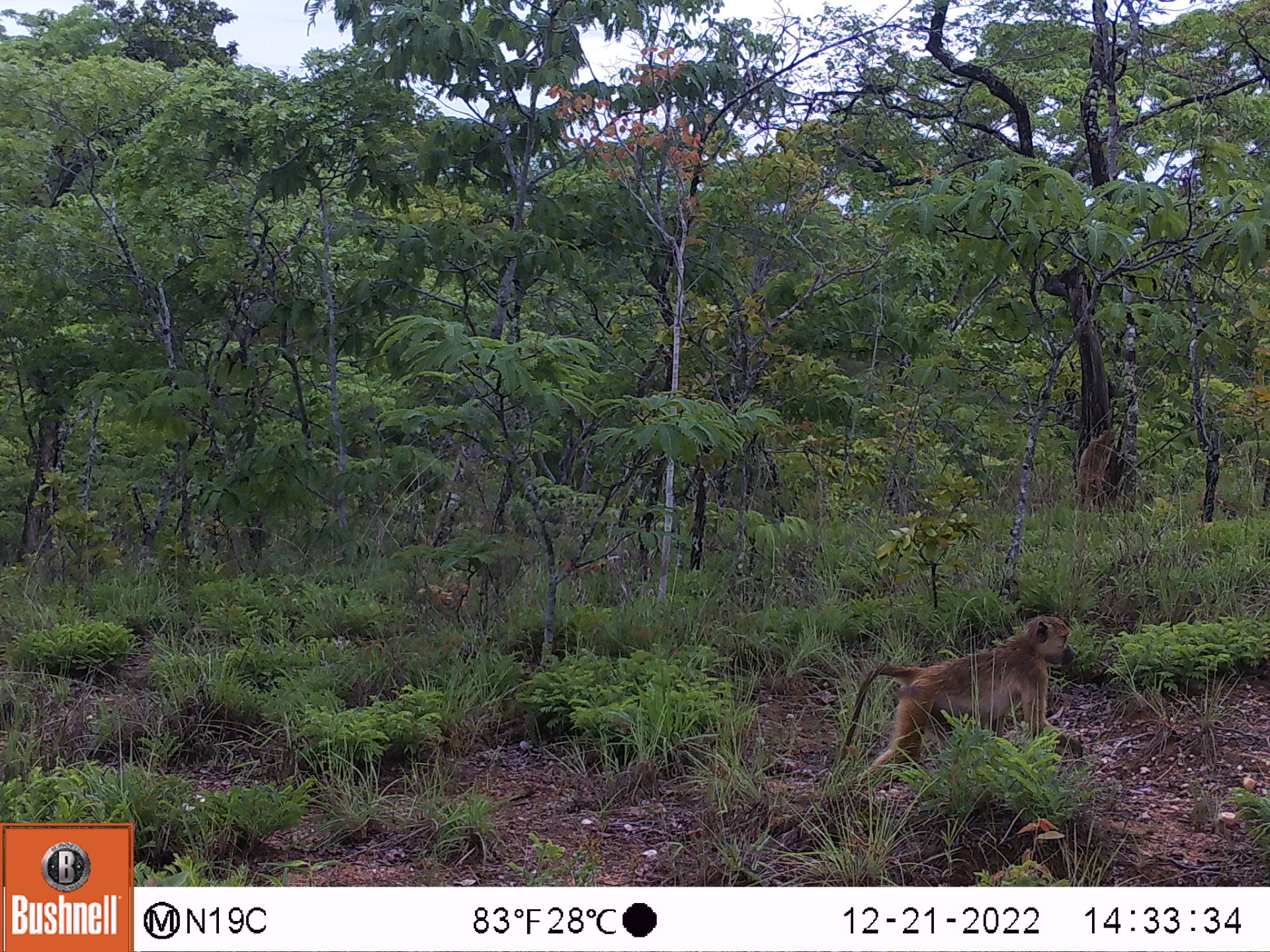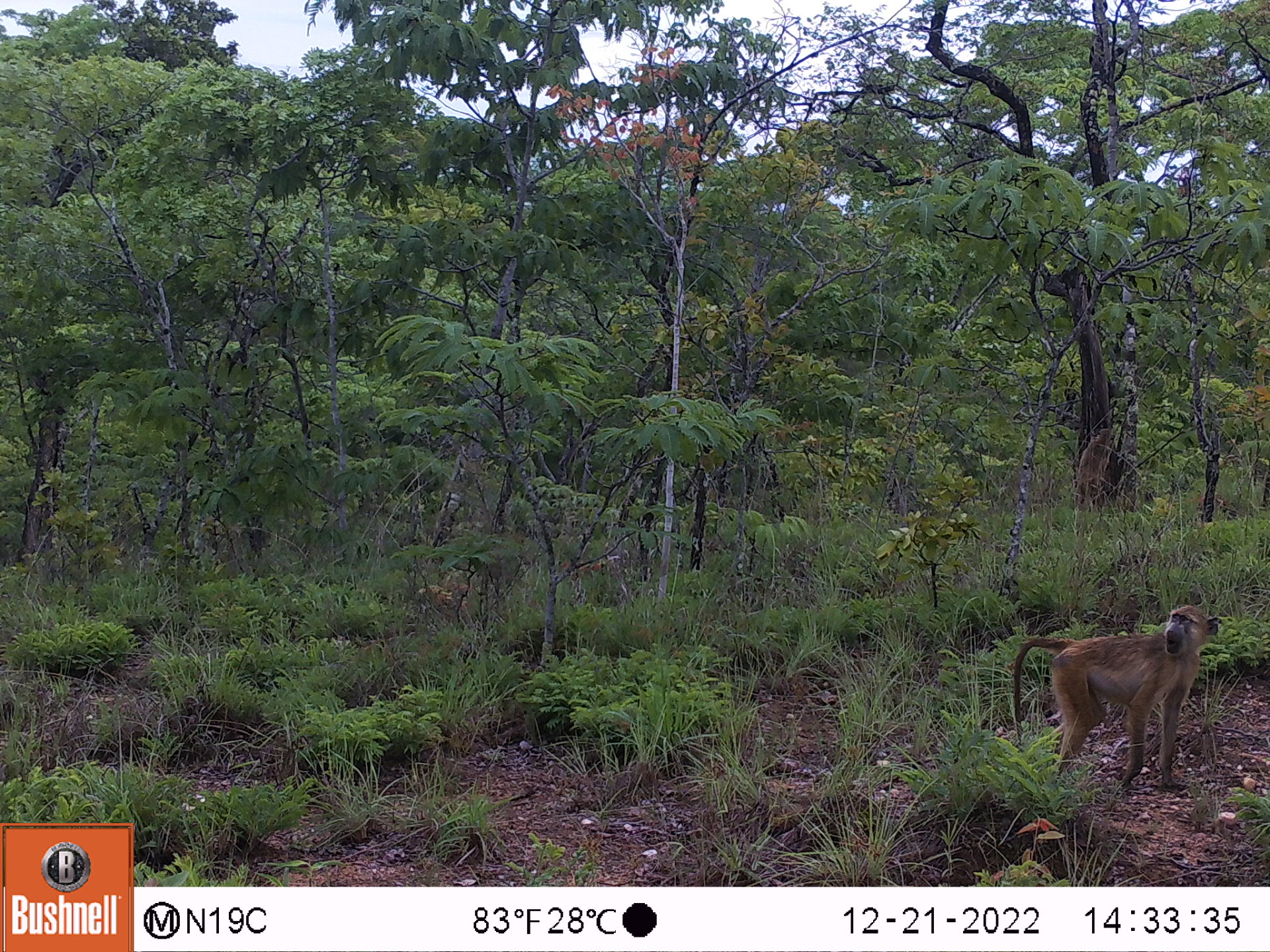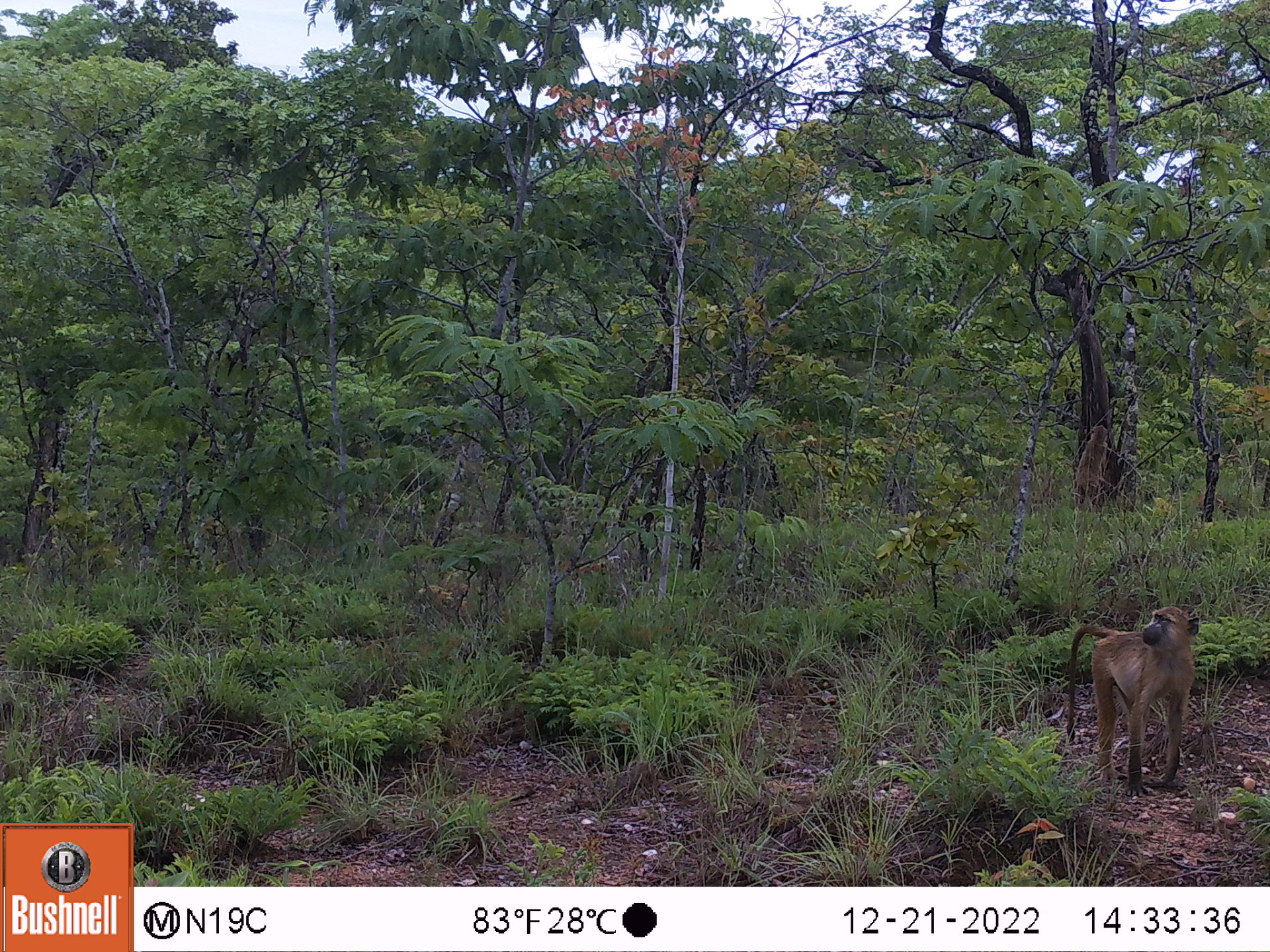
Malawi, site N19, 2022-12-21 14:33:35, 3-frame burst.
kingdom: Animalia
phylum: Chordata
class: Mammalia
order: Primates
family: Cercopithecidae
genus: Papio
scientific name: Papio cynocephalus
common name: yellow baboon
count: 1